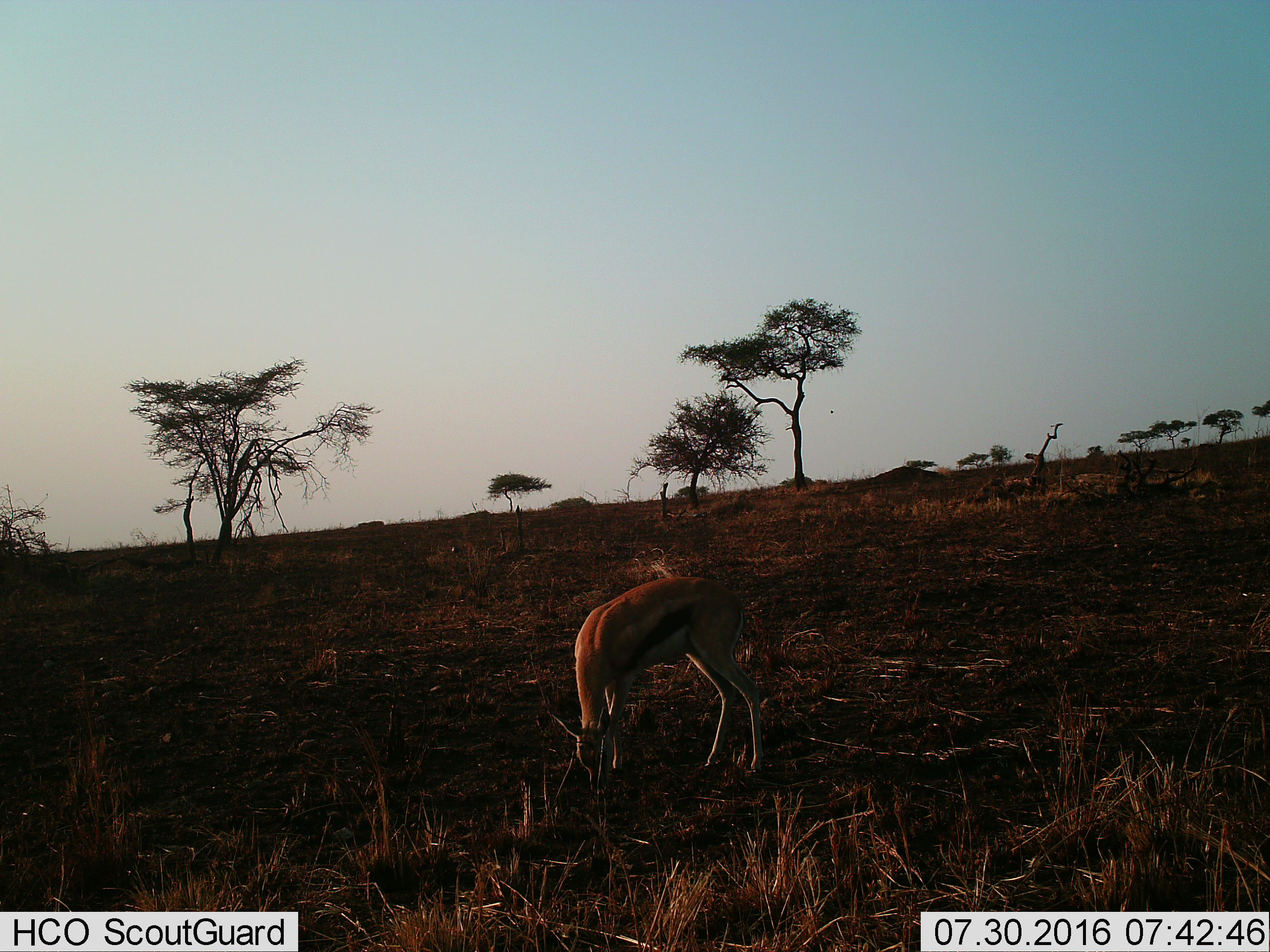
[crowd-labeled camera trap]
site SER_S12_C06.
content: unidentified animal